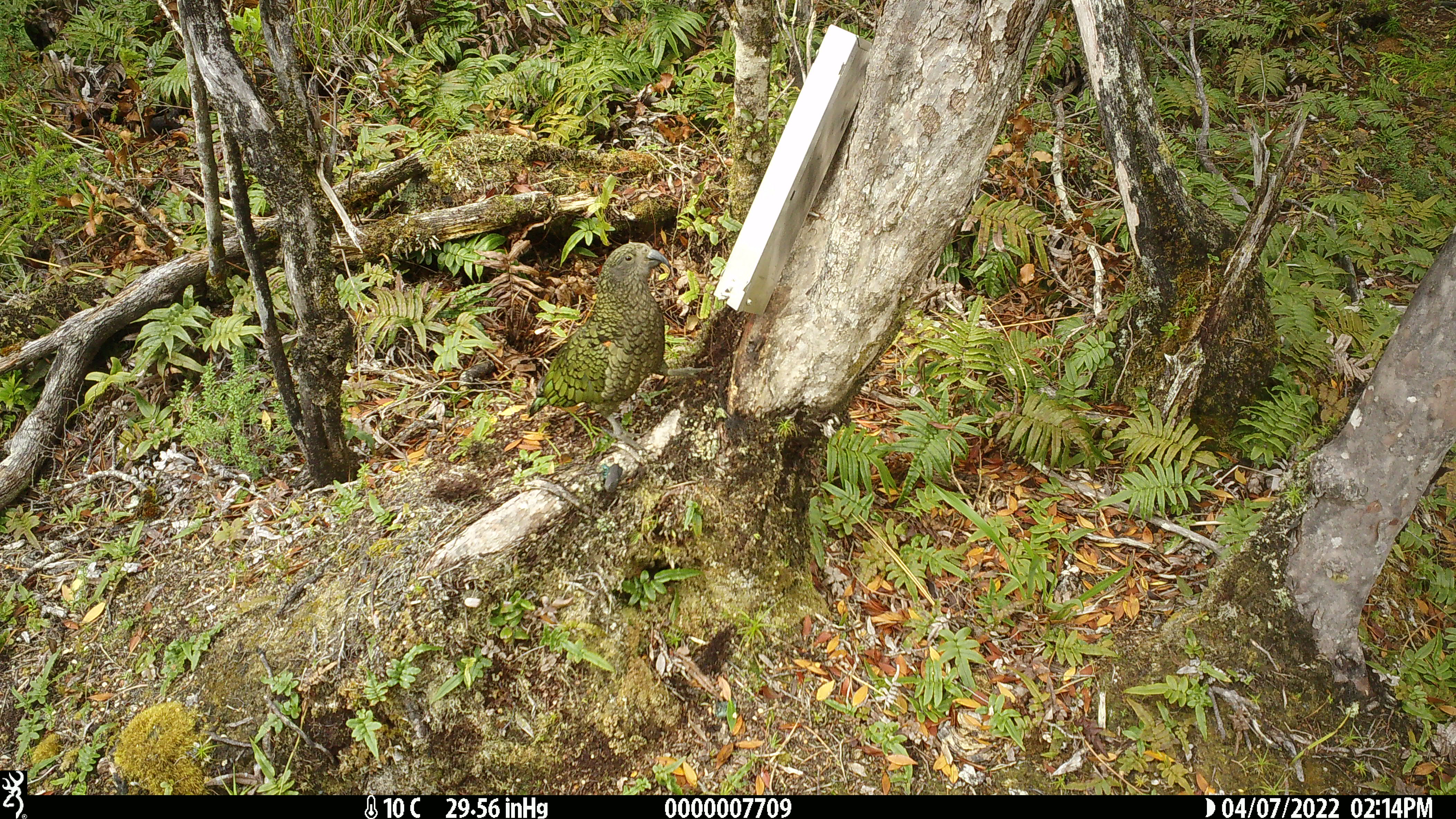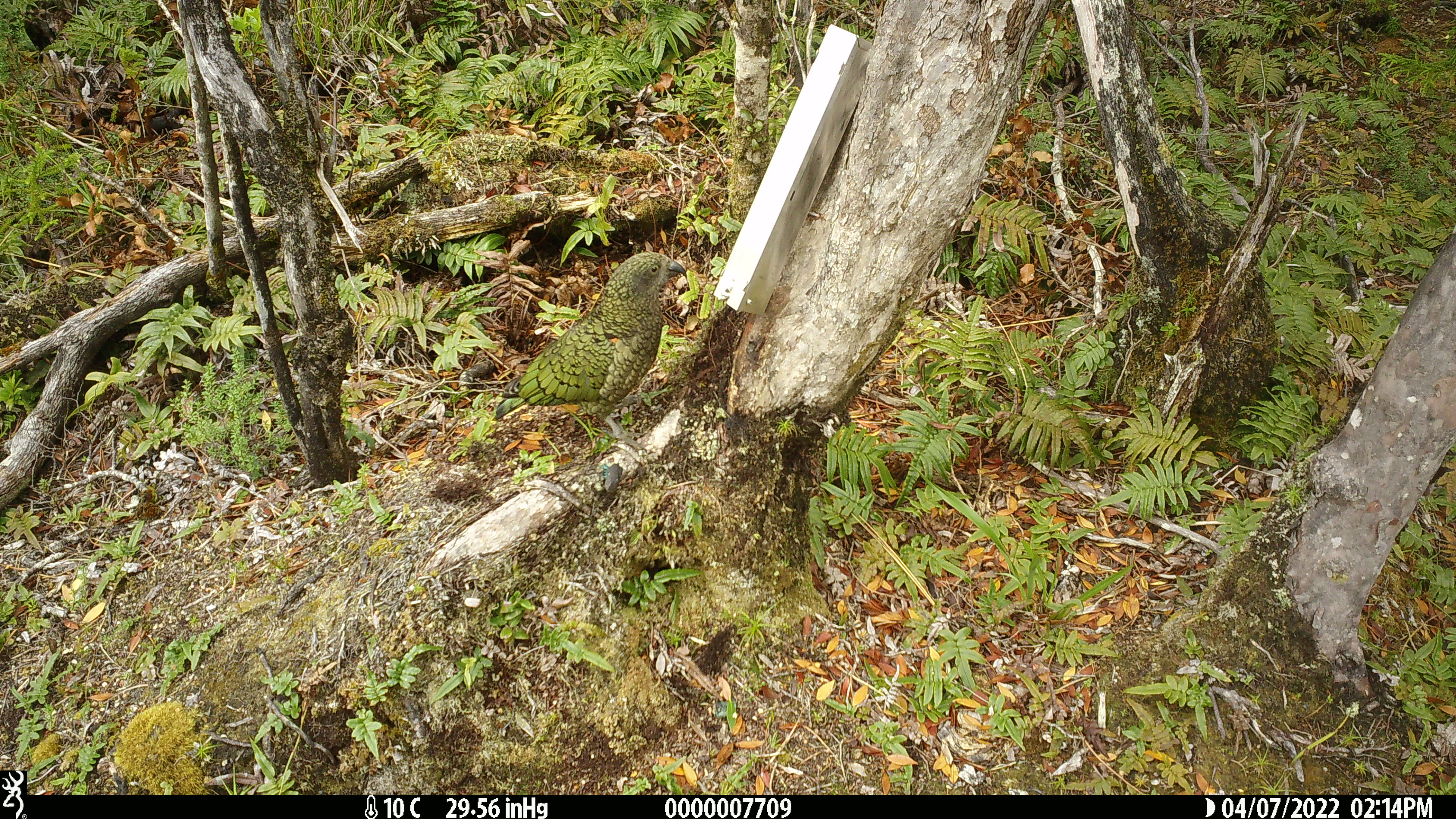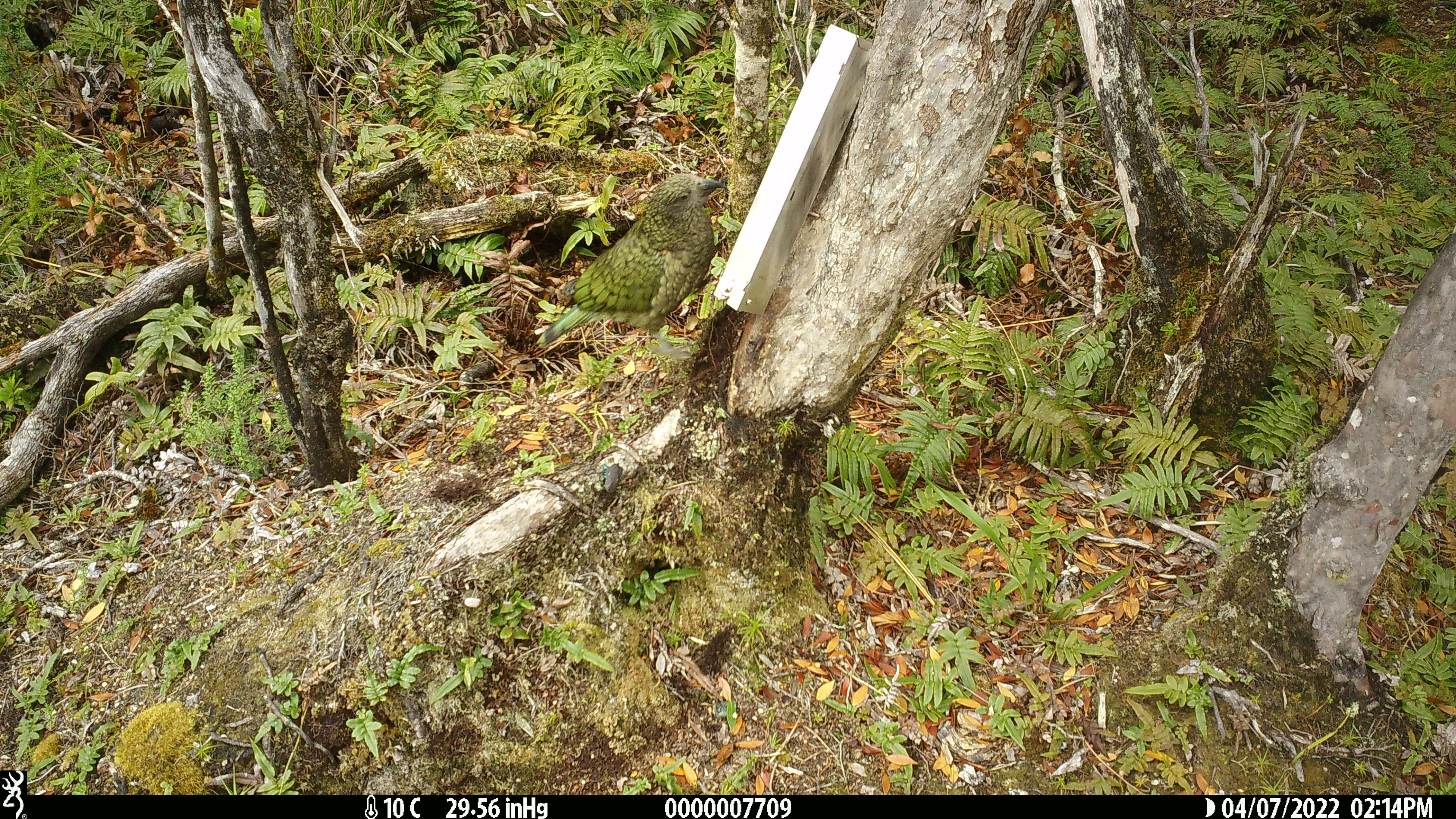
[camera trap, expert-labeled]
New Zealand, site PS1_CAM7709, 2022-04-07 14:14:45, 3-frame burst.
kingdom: Animalia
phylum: Chordata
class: Aves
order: Psittaciformes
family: Strigopidae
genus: Nestor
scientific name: Nestor notabilis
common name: kea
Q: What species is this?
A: Kea (Nestor notabilis).